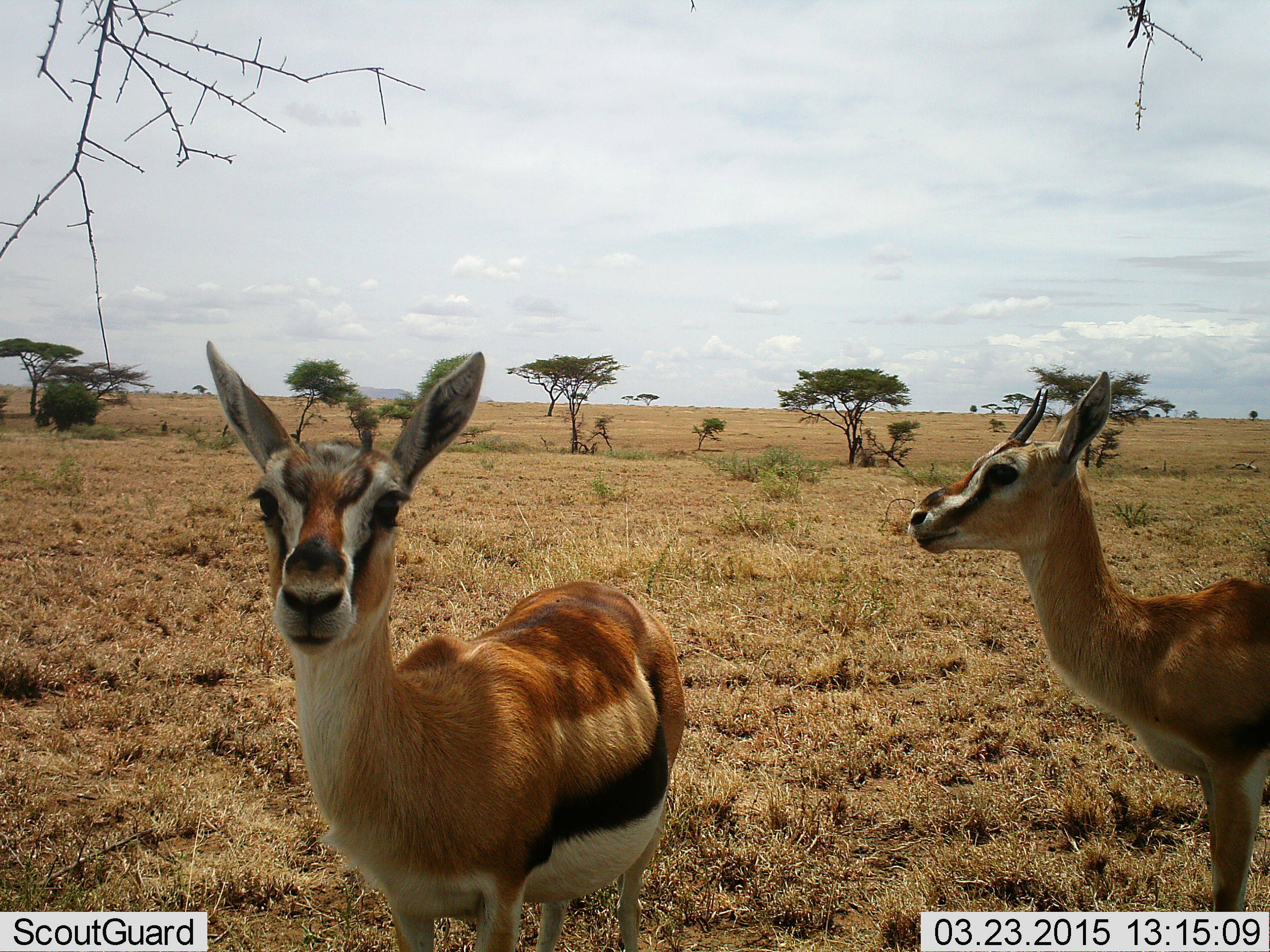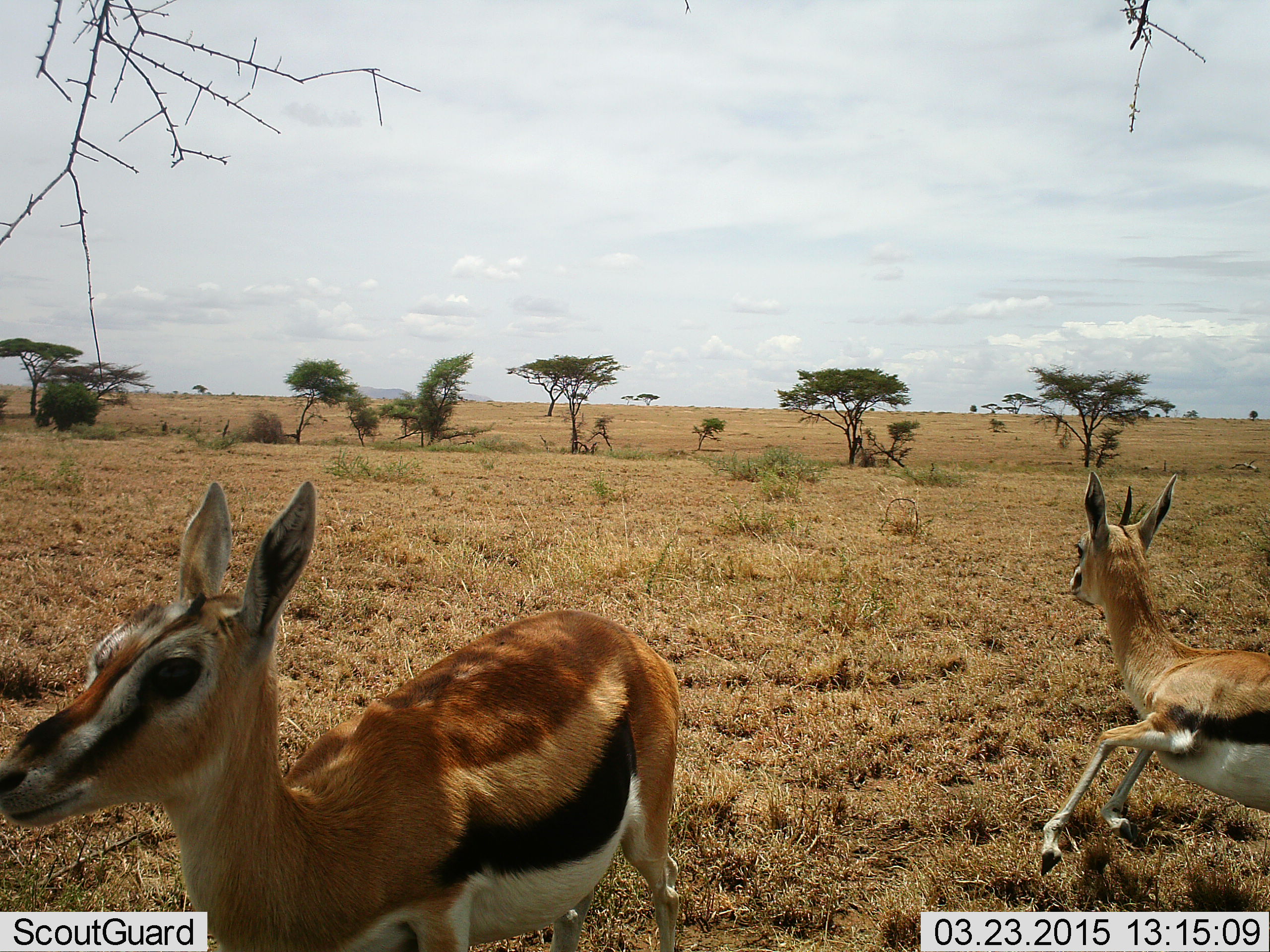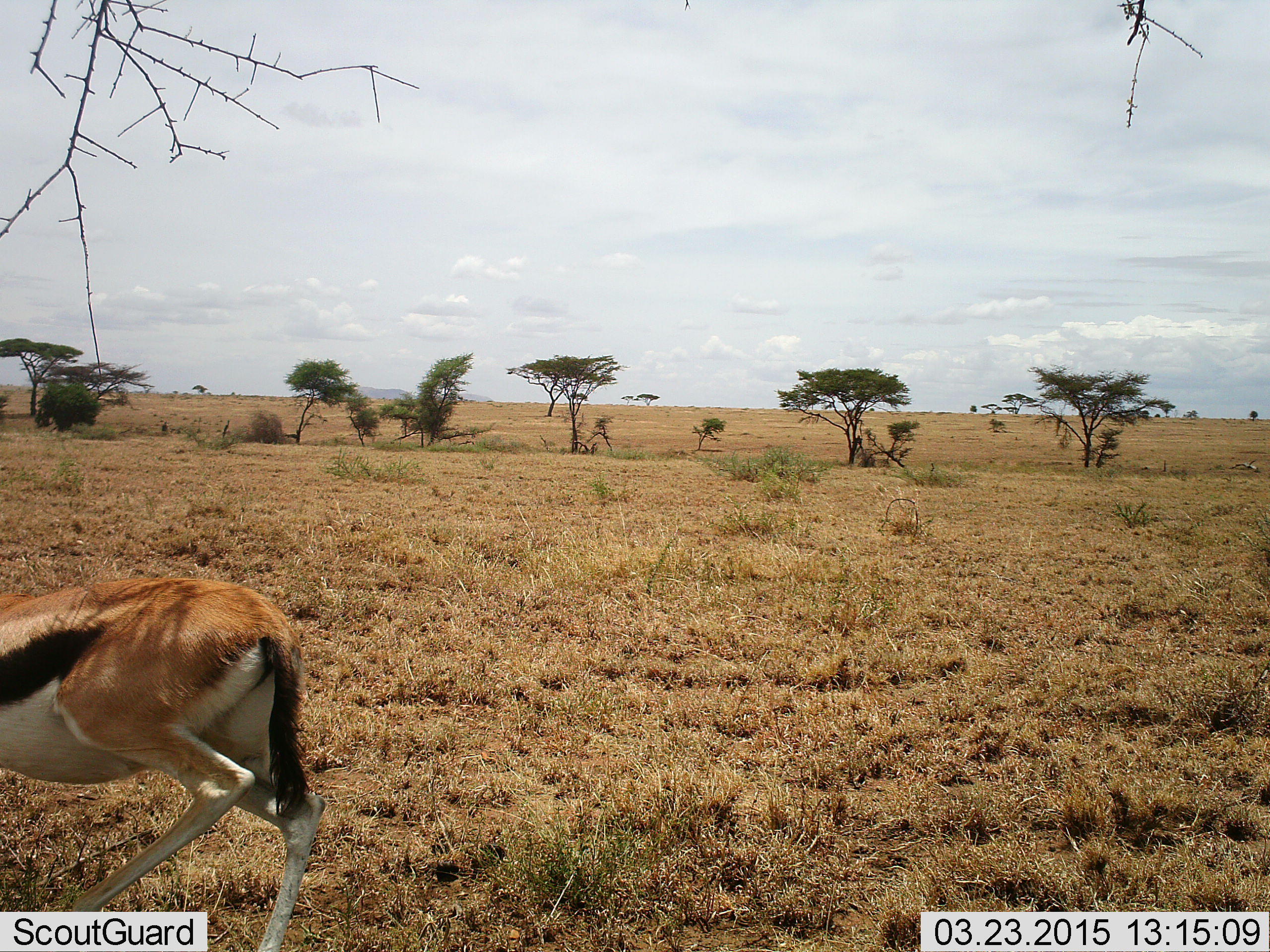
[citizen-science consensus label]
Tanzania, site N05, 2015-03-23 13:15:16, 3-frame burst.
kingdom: Animalia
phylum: Chordata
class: Mammalia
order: Artiodactyla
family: Bovidae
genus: Eudorcas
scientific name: Eudorcas thomsonii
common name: thomson's gazelle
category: gazellethomsons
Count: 2.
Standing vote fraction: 40%.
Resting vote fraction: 0%.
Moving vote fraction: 100%.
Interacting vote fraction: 0%.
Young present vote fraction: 0%.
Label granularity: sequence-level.